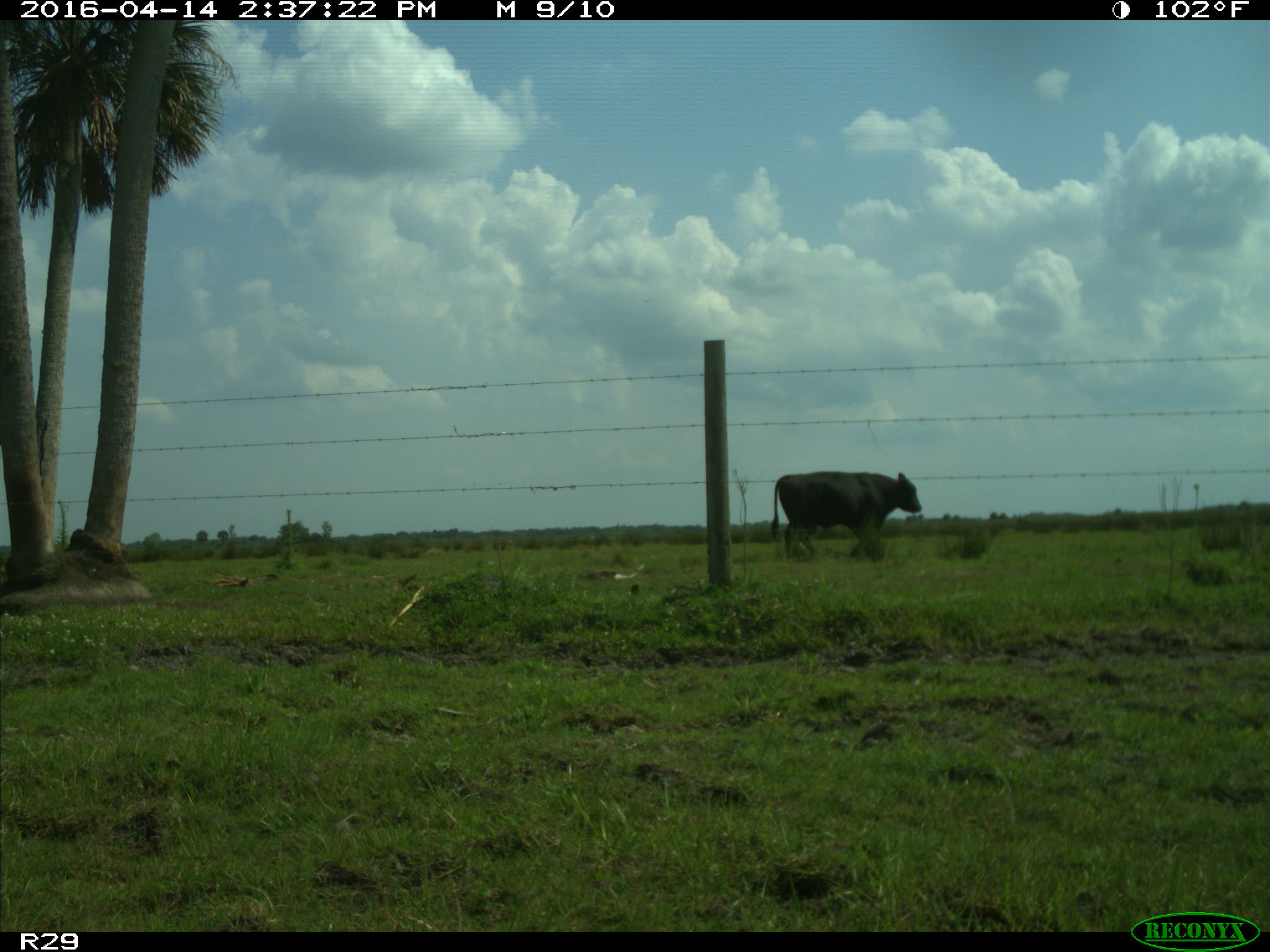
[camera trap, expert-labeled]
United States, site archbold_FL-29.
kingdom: Animalia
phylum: Chordata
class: Mammalia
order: Artiodactyla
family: Bovidae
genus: Bos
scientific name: Bos taurus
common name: domestic cow